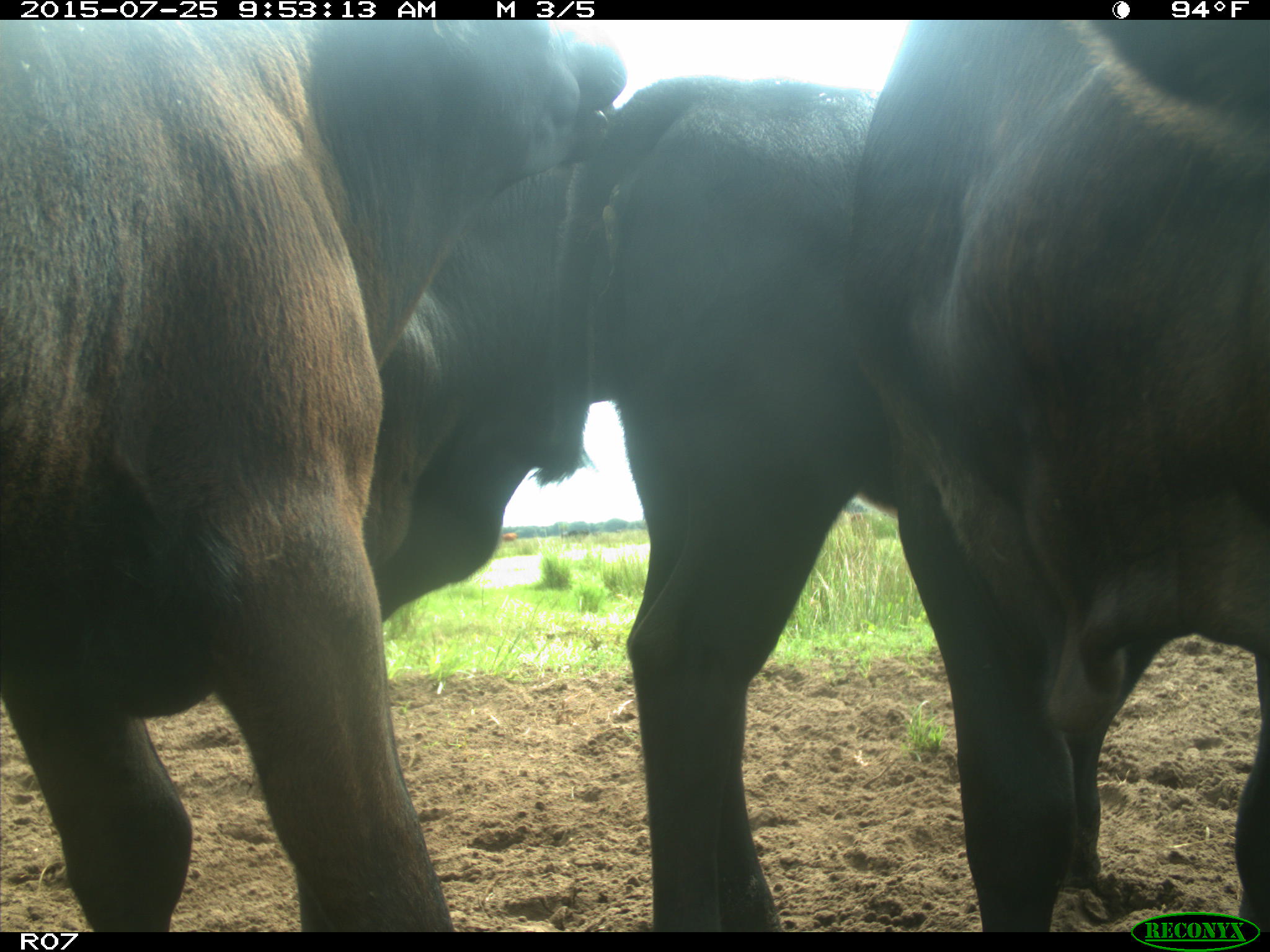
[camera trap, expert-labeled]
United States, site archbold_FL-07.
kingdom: Animalia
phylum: Chordata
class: Mammalia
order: Artiodactyla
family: Bovidae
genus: Bos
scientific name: Bos taurus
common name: domestic cow